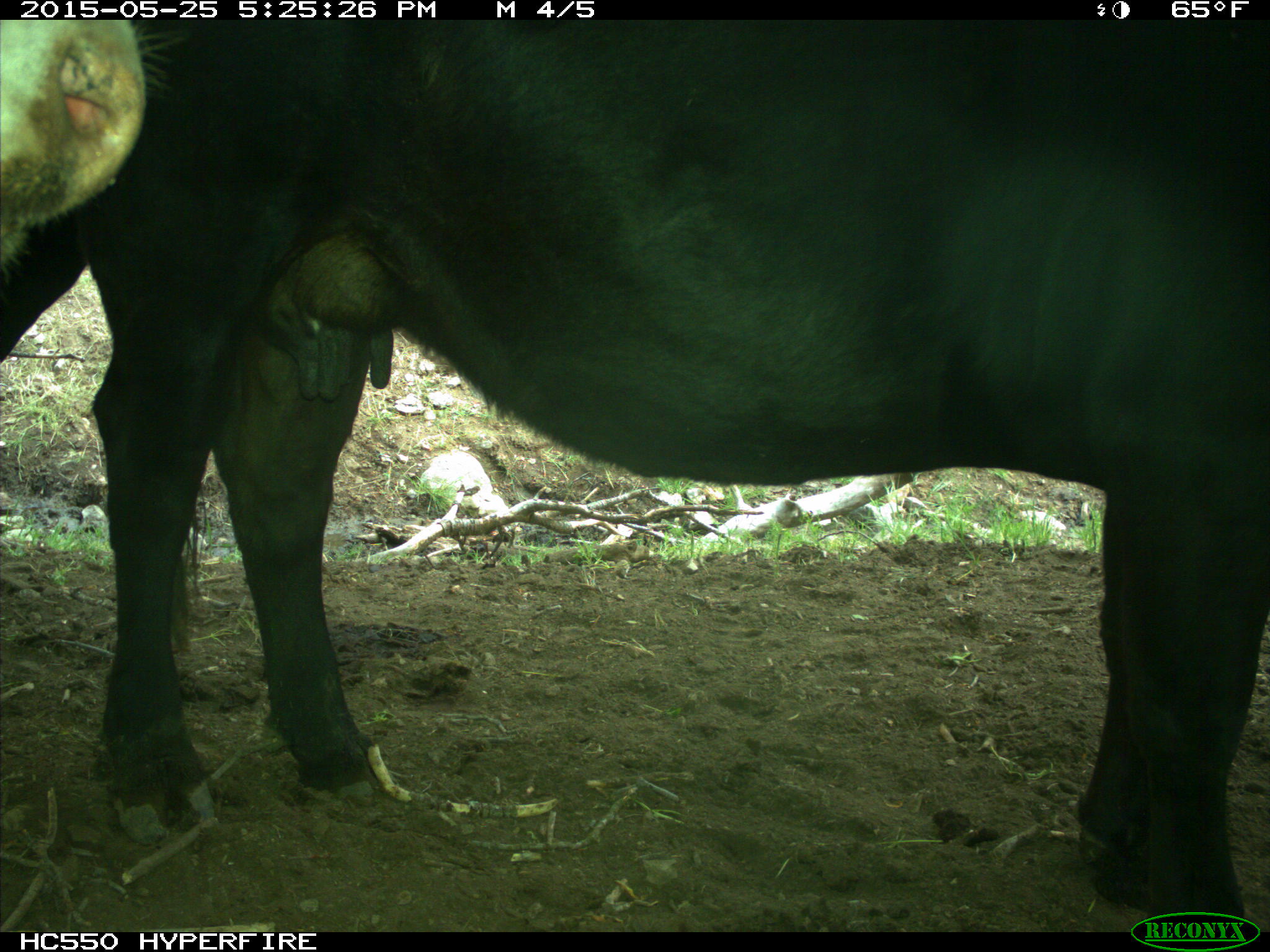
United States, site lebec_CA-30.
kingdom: Animalia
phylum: Chordata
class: Mammalia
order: Artiodactyla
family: Bovidae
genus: Bos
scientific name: Bos taurus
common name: domestic cow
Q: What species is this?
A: Bos taurus (domestic cow).